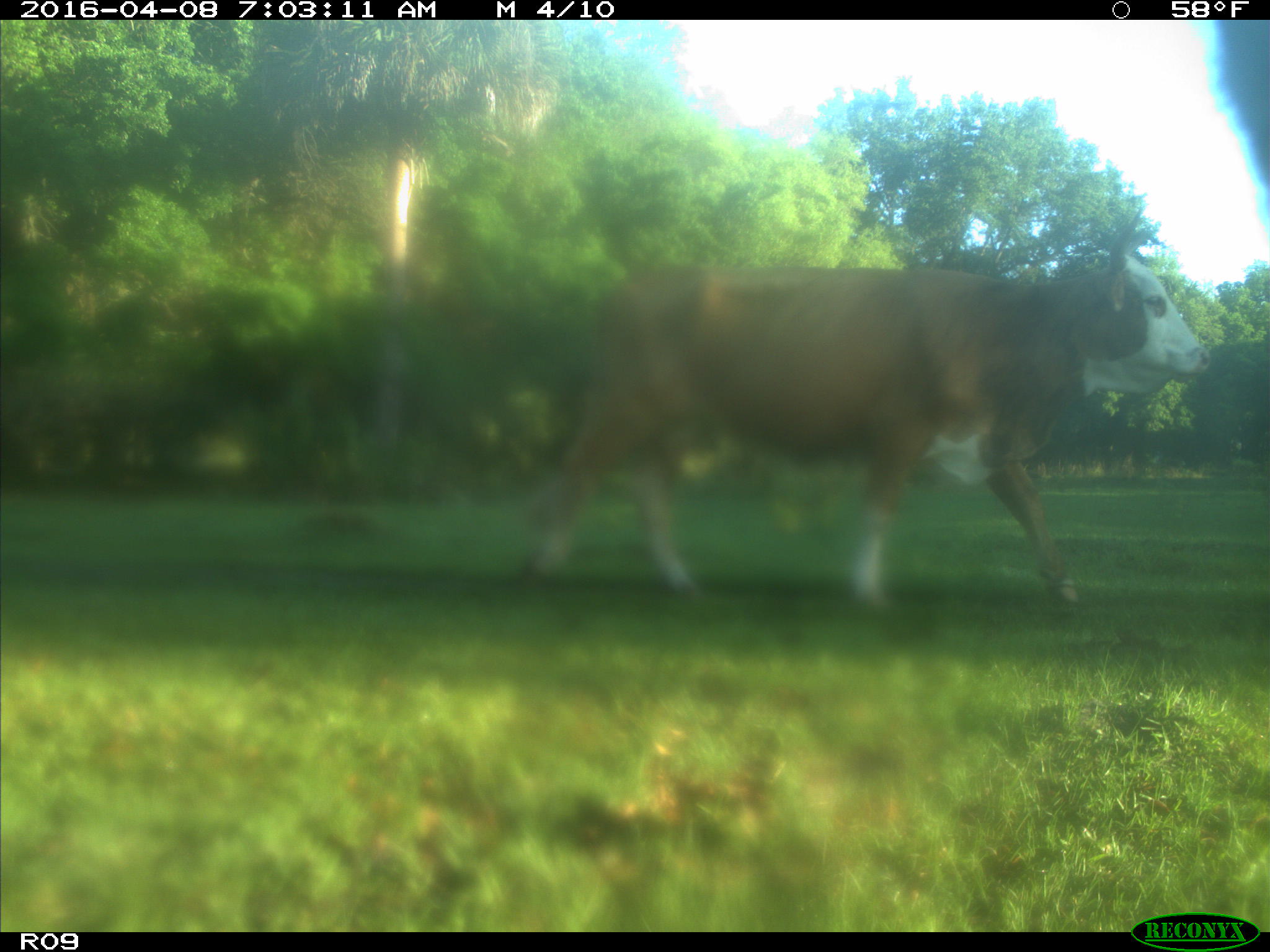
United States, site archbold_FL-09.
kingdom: Animalia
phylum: Chordata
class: Mammalia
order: Artiodactyla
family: Bovidae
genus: Bos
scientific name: Bos taurus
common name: domestic cow